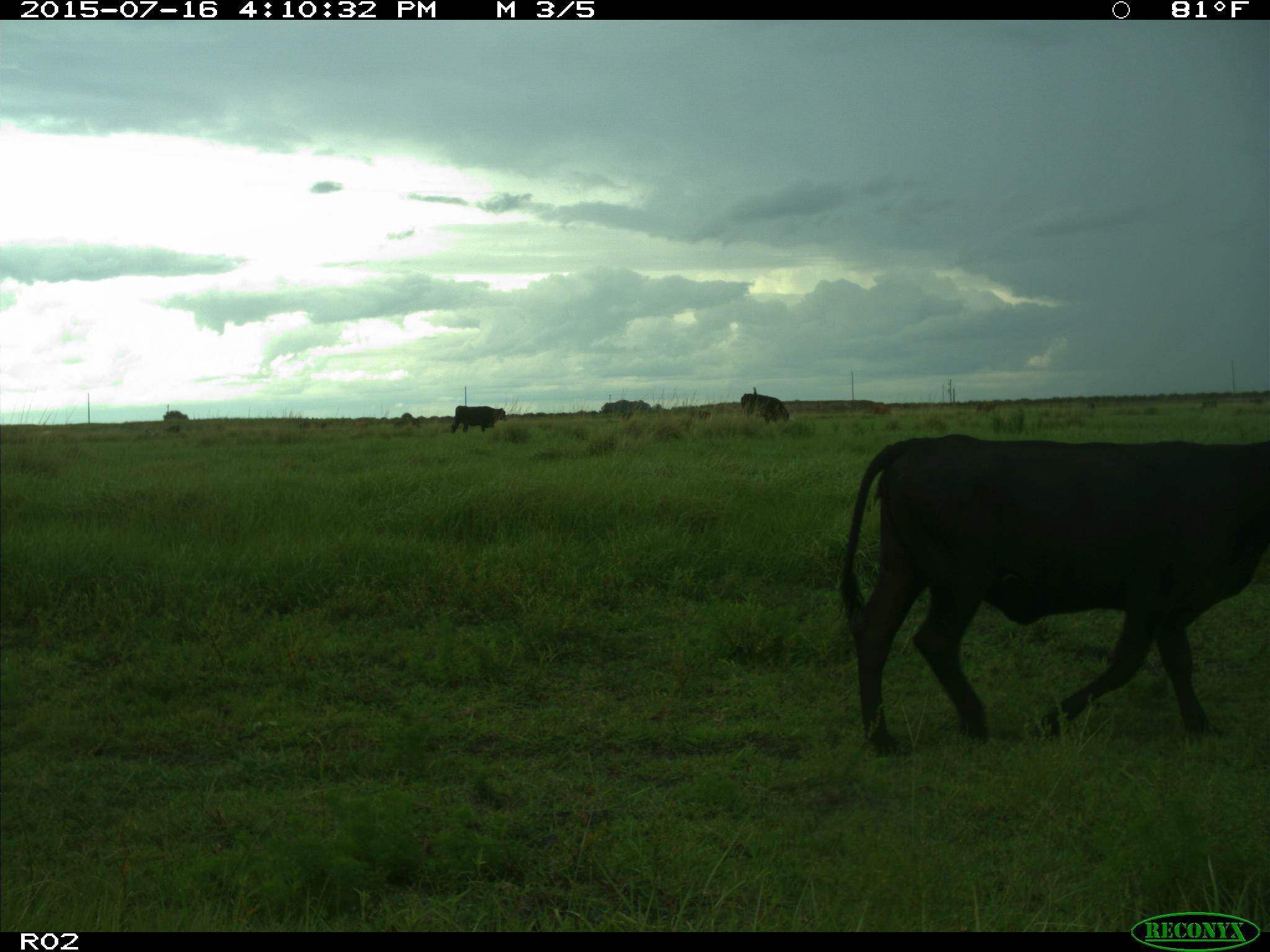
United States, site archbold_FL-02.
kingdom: Animalia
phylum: Chordata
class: Mammalia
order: Artiodactyla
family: Bovidae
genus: Bos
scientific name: Bos taurus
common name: domestic cow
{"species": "Bos taurus (domestic cow)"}